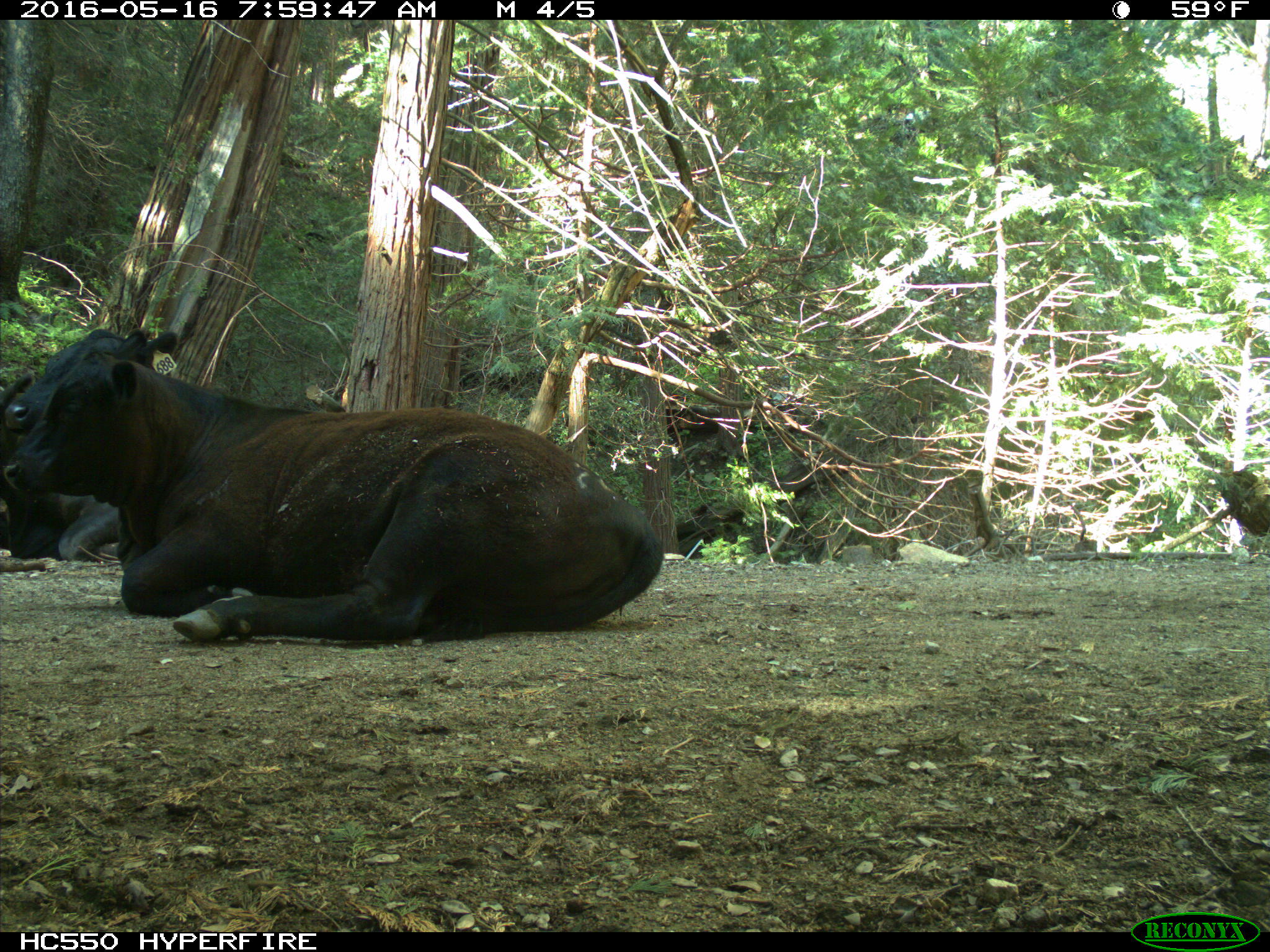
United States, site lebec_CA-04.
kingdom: Animalia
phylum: Chordata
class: Mammalia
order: Artiodactyla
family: Bovidae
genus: Bos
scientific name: Bos taurus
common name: domestic cow